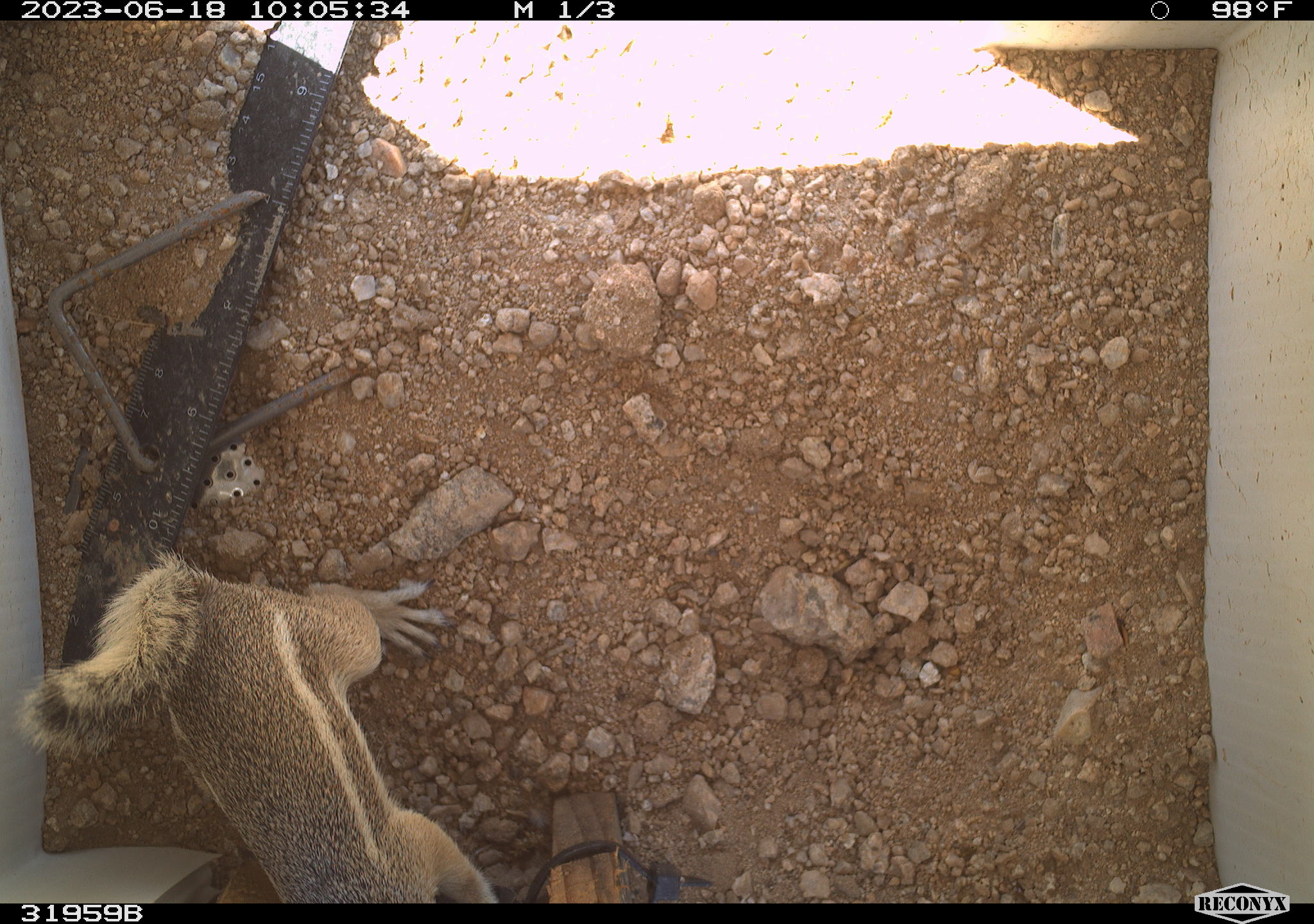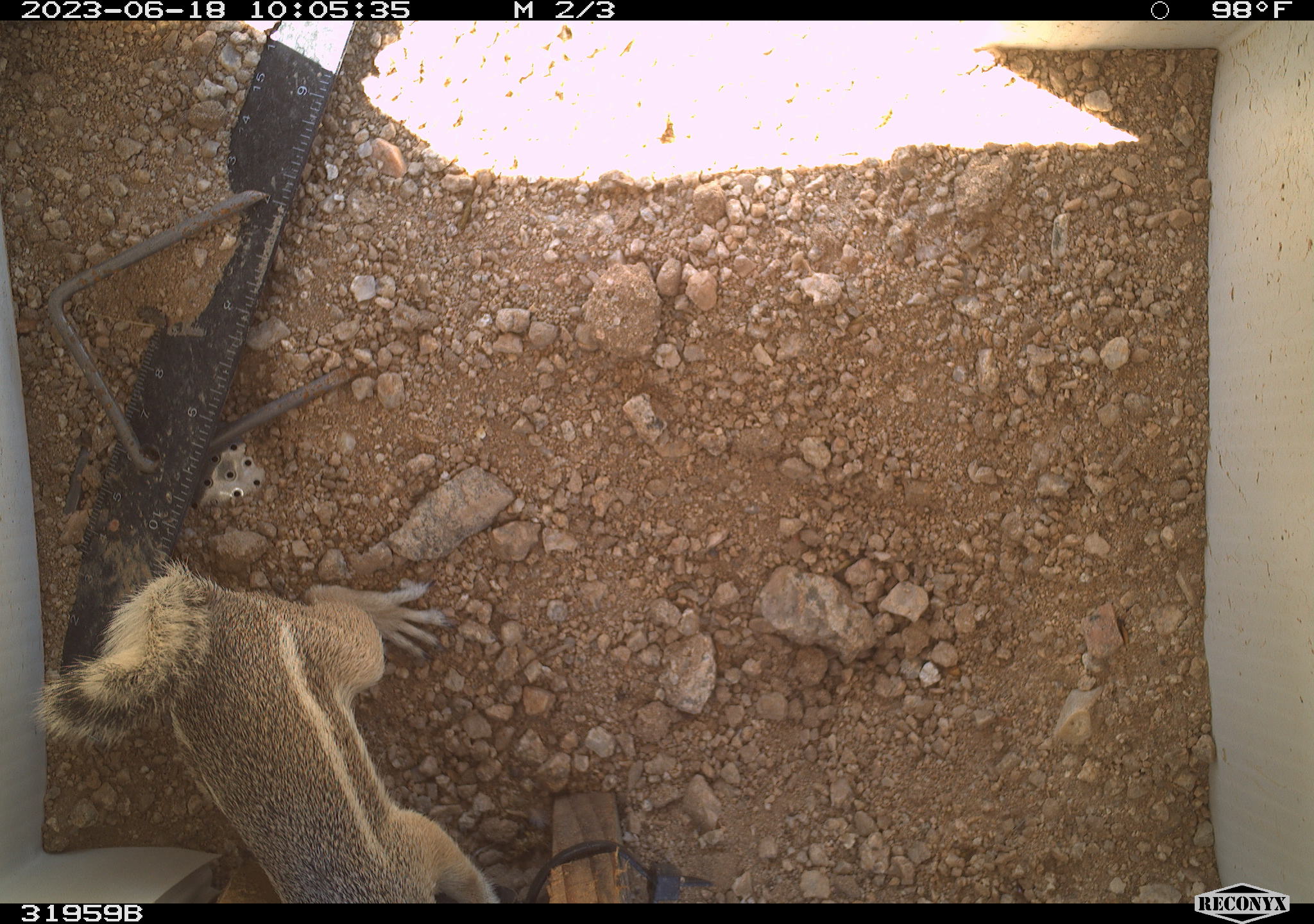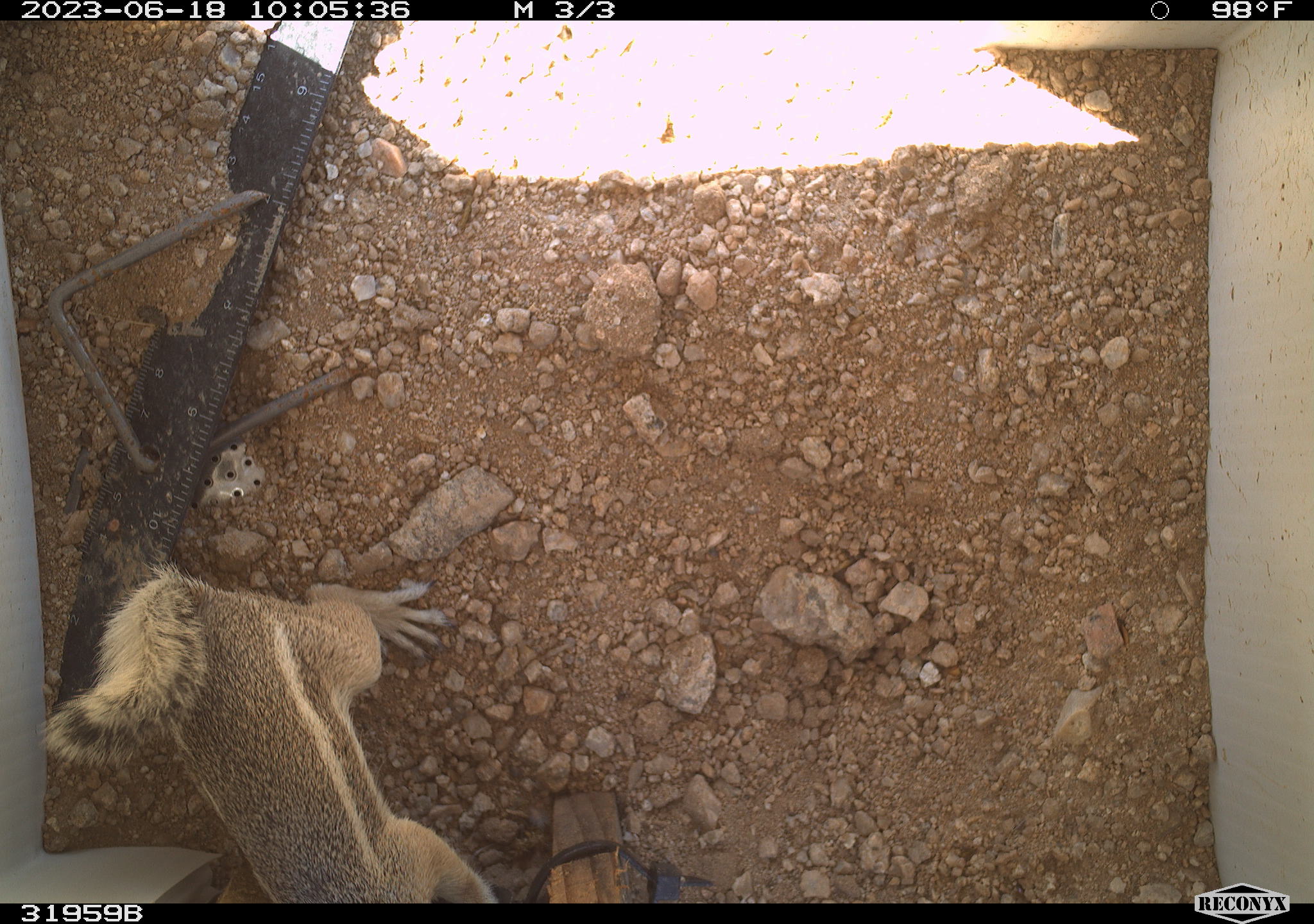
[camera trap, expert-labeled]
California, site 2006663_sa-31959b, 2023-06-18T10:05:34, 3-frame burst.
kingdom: Animalia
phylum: Chordata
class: Mammalia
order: Rodentia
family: Sciuridae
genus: Ammospermophilus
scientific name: Ammospermophilus leucurus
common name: white-tailed antelope squirrel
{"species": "white-tailed antelope squirrel (Ammospermophilus leucurus)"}